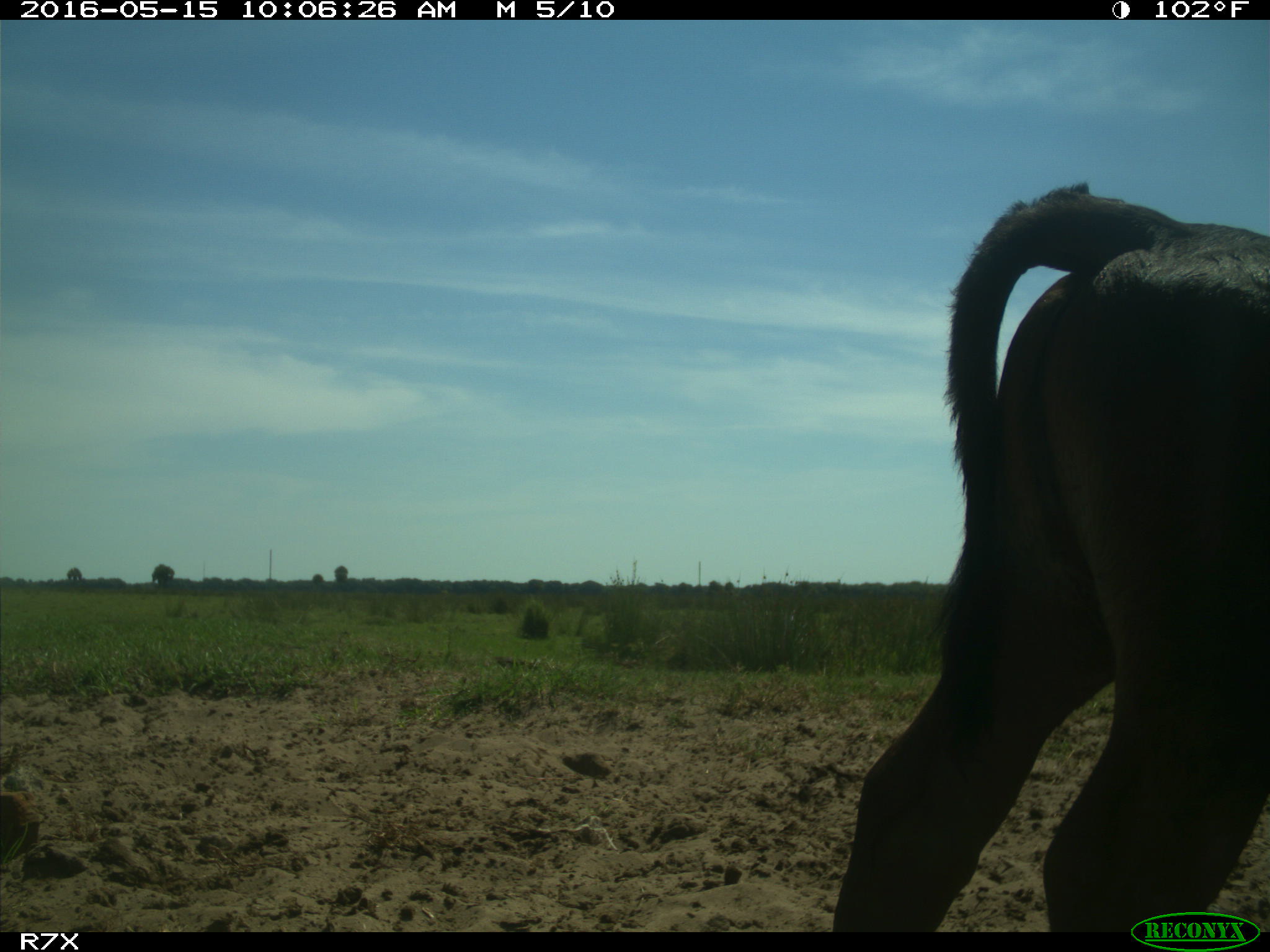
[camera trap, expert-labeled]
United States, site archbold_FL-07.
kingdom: Animalia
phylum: Chordata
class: Mammalia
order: Artiodactyla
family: Bovidae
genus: Bos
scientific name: Bos taurus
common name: domestic cow